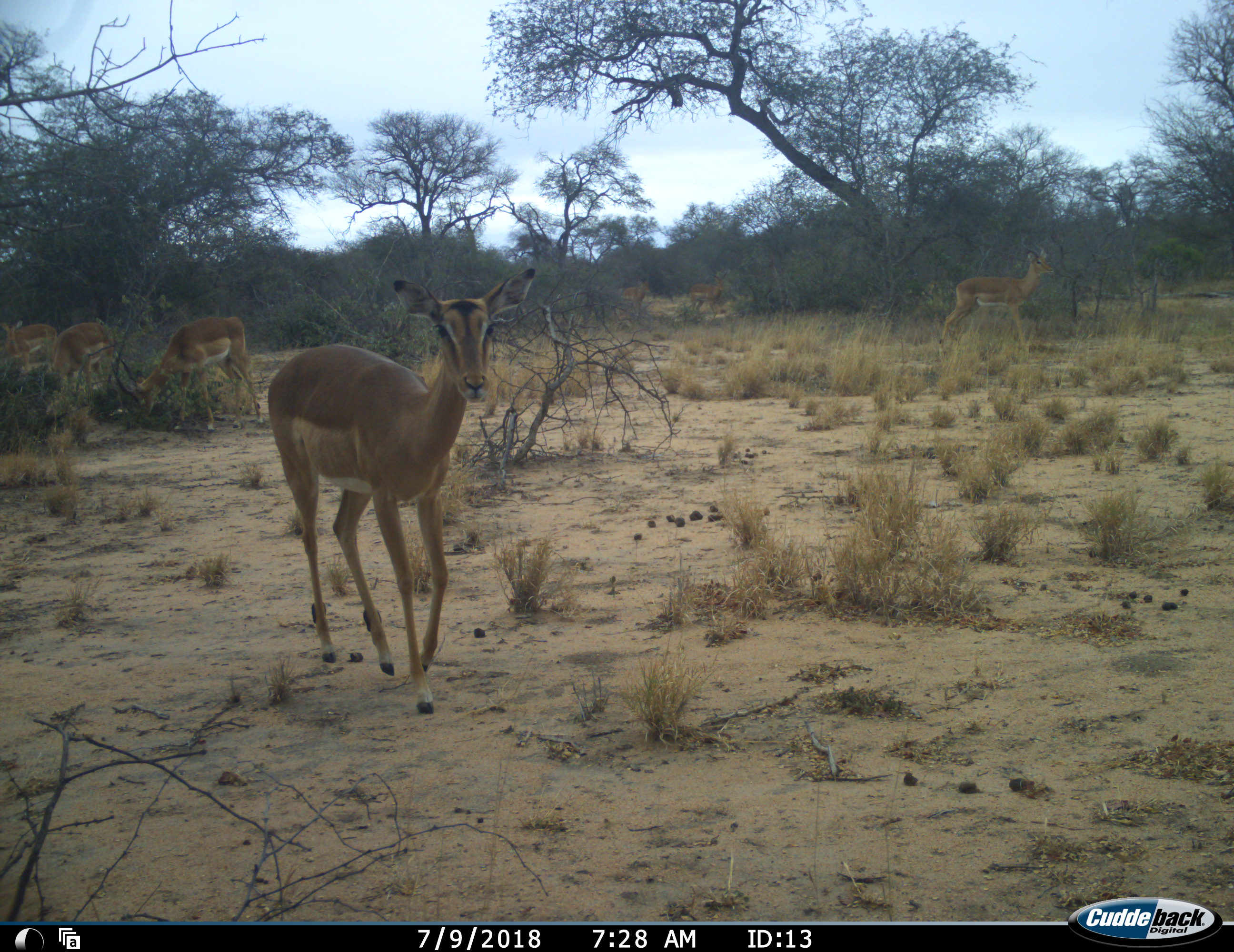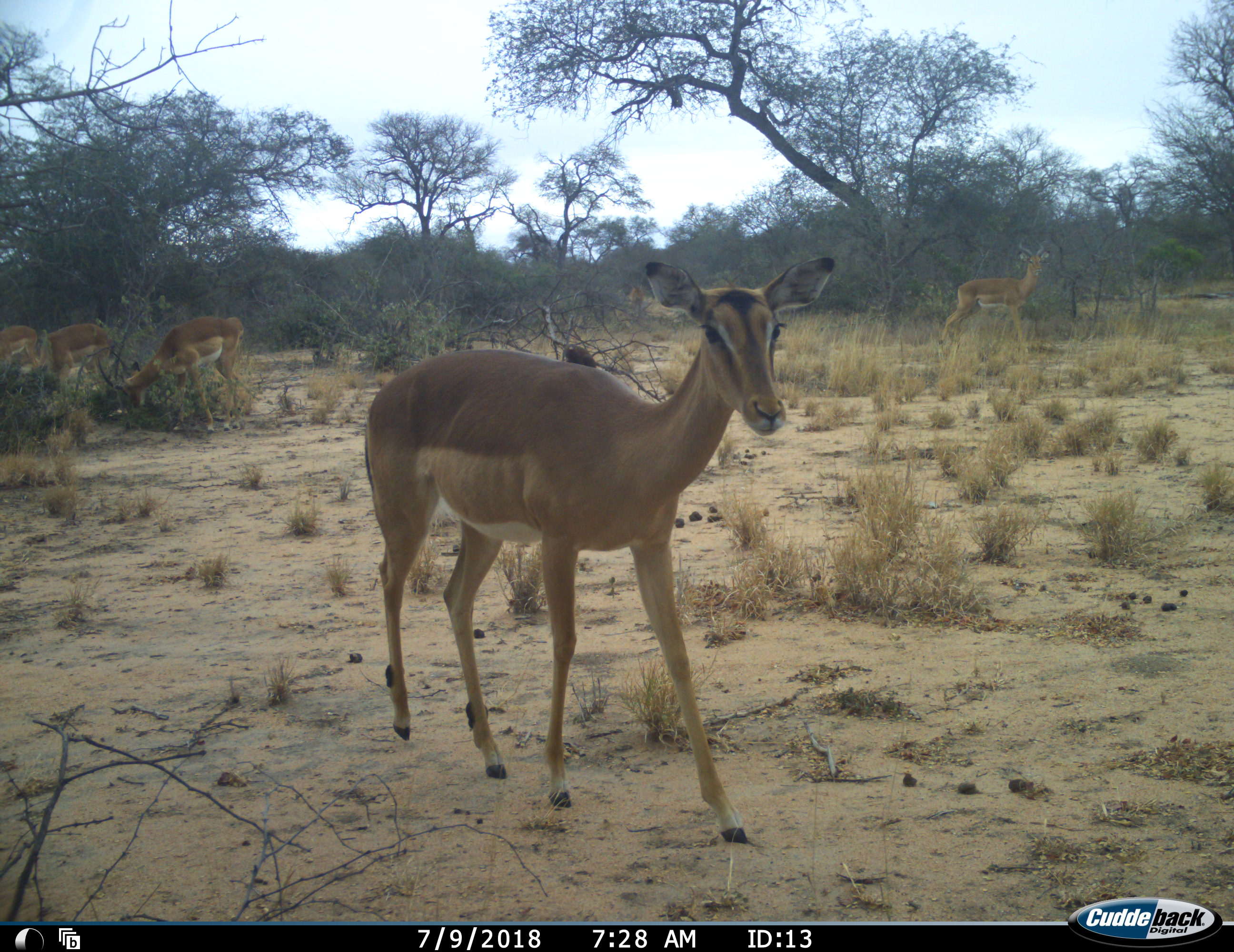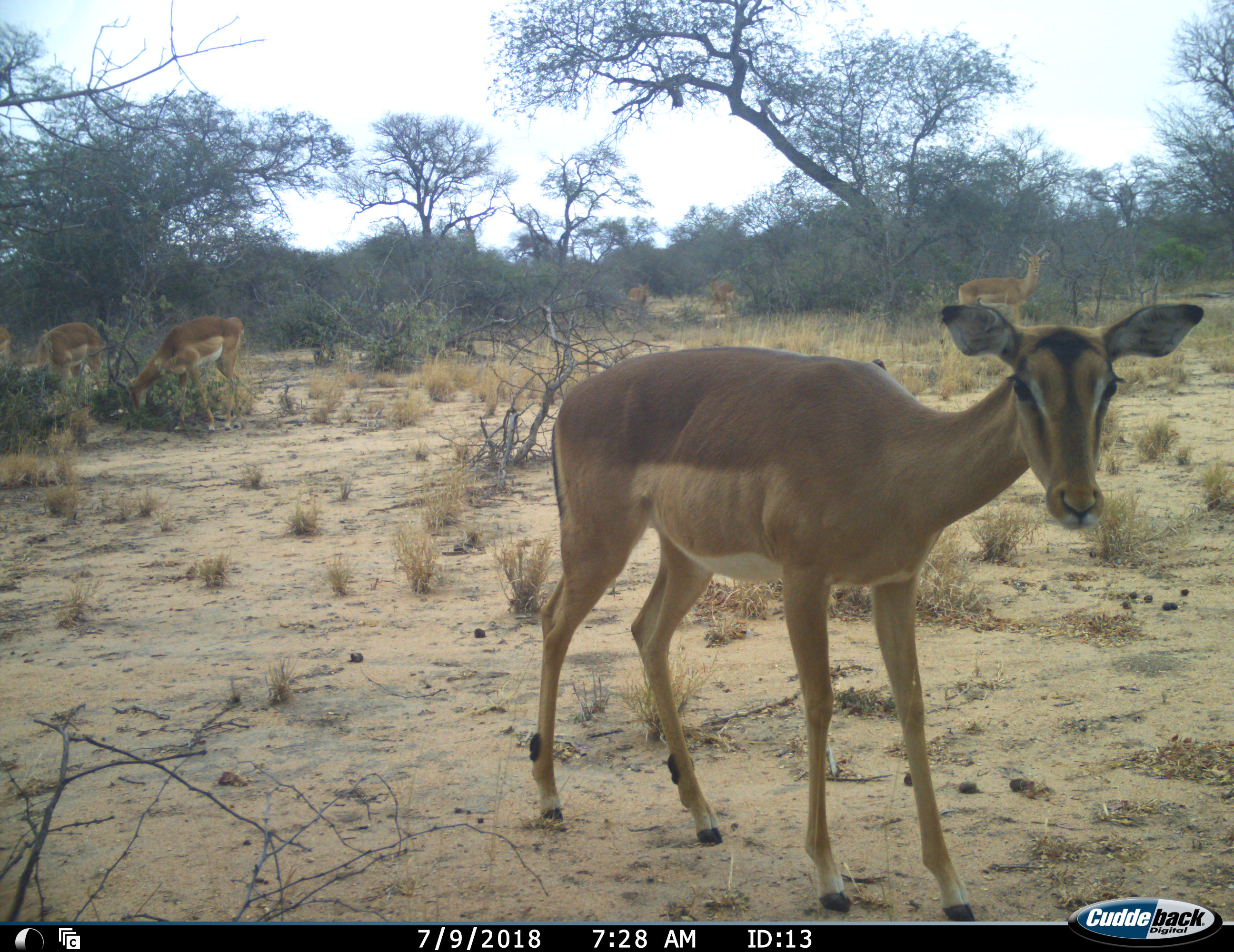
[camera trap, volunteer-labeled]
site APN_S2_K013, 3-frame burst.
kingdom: Animalia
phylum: Chordata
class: Mammalia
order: Artiodactyla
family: Bovidae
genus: Aepyceros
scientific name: Aepyceros melampus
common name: impala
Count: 7.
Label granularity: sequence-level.